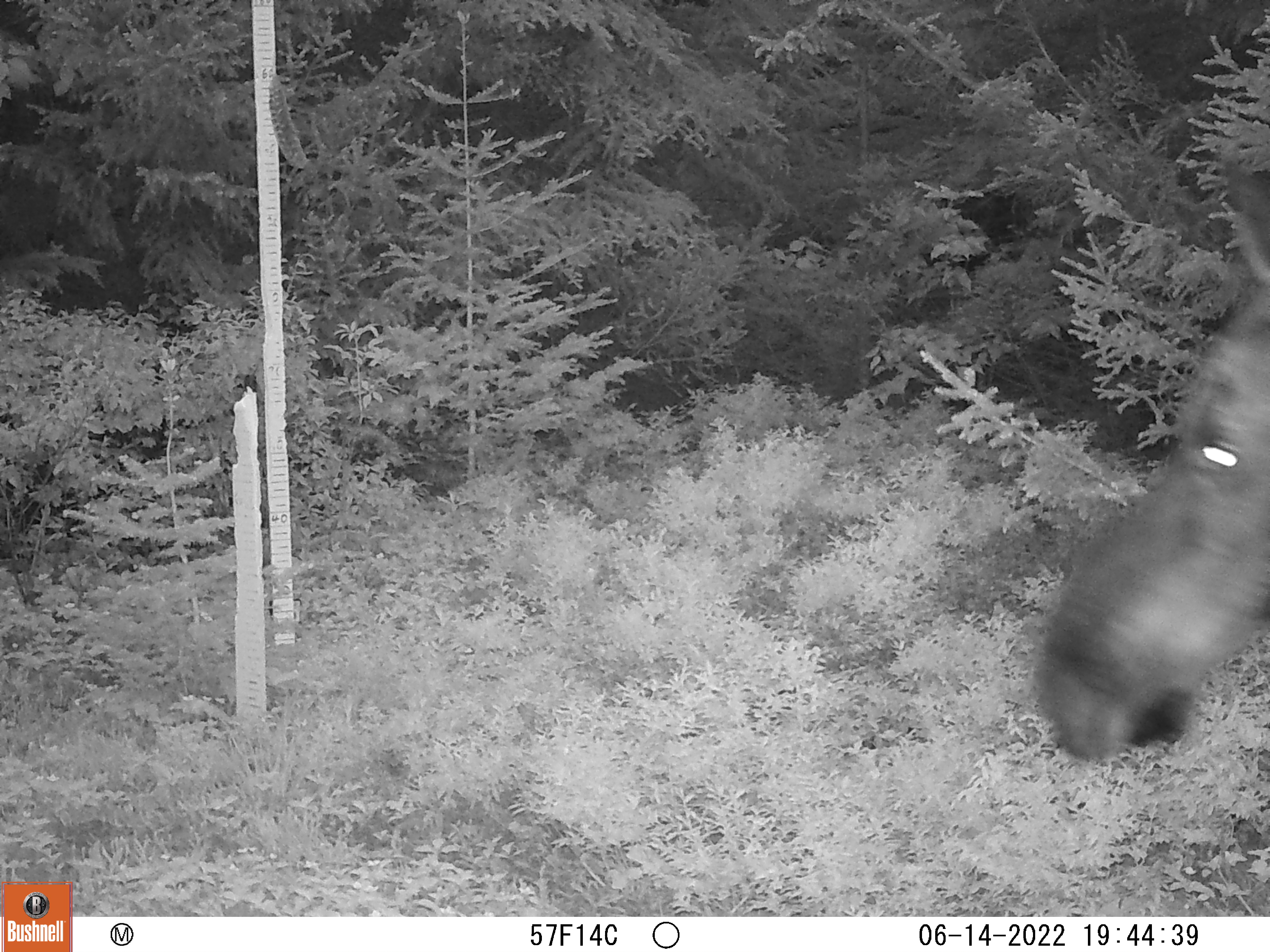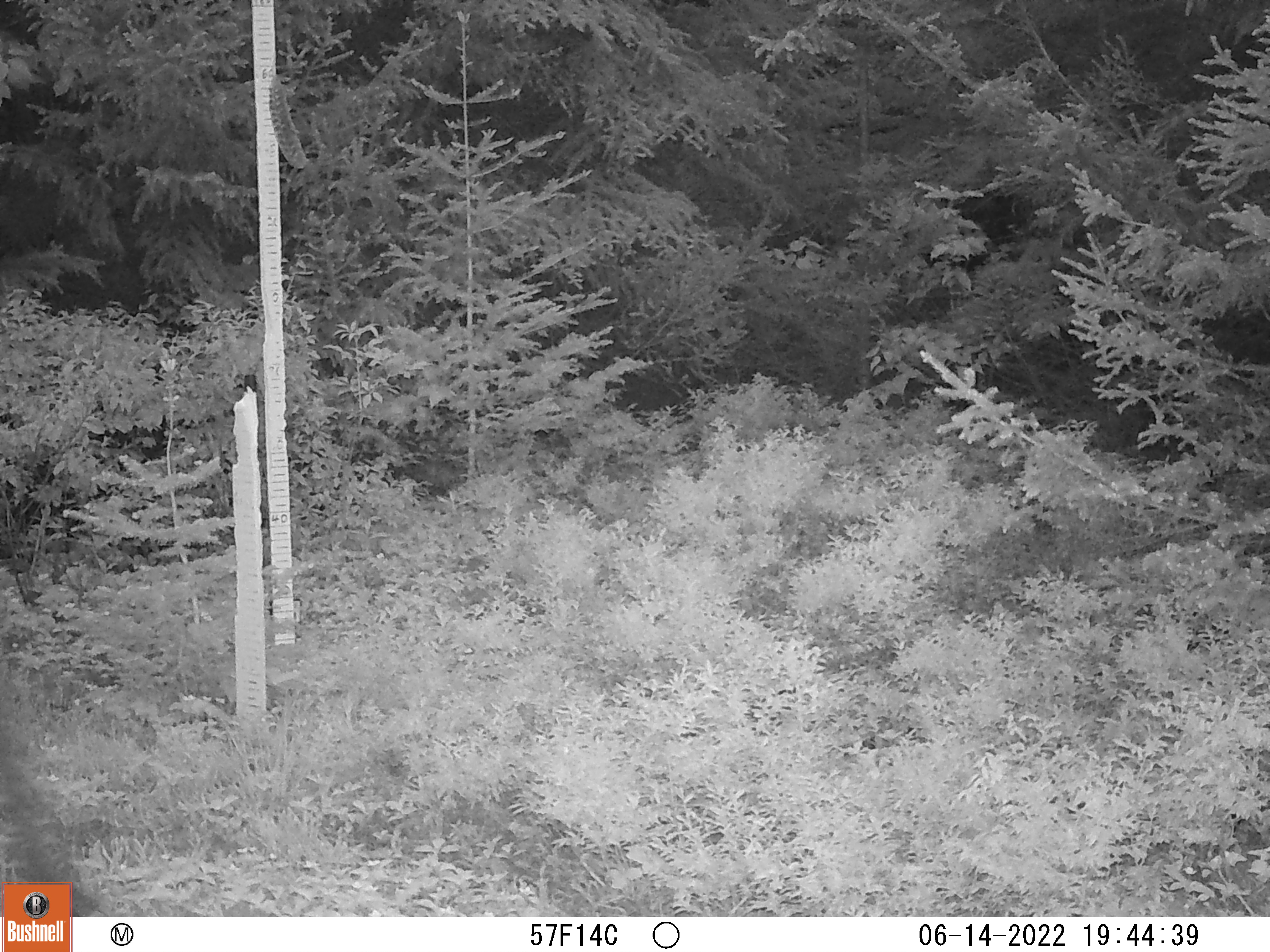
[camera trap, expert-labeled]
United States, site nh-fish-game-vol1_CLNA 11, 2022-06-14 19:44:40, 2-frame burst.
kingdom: Animalia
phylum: Chordata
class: Mammalia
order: Artiodactyla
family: Cervidae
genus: Alces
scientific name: Alces alces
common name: moose